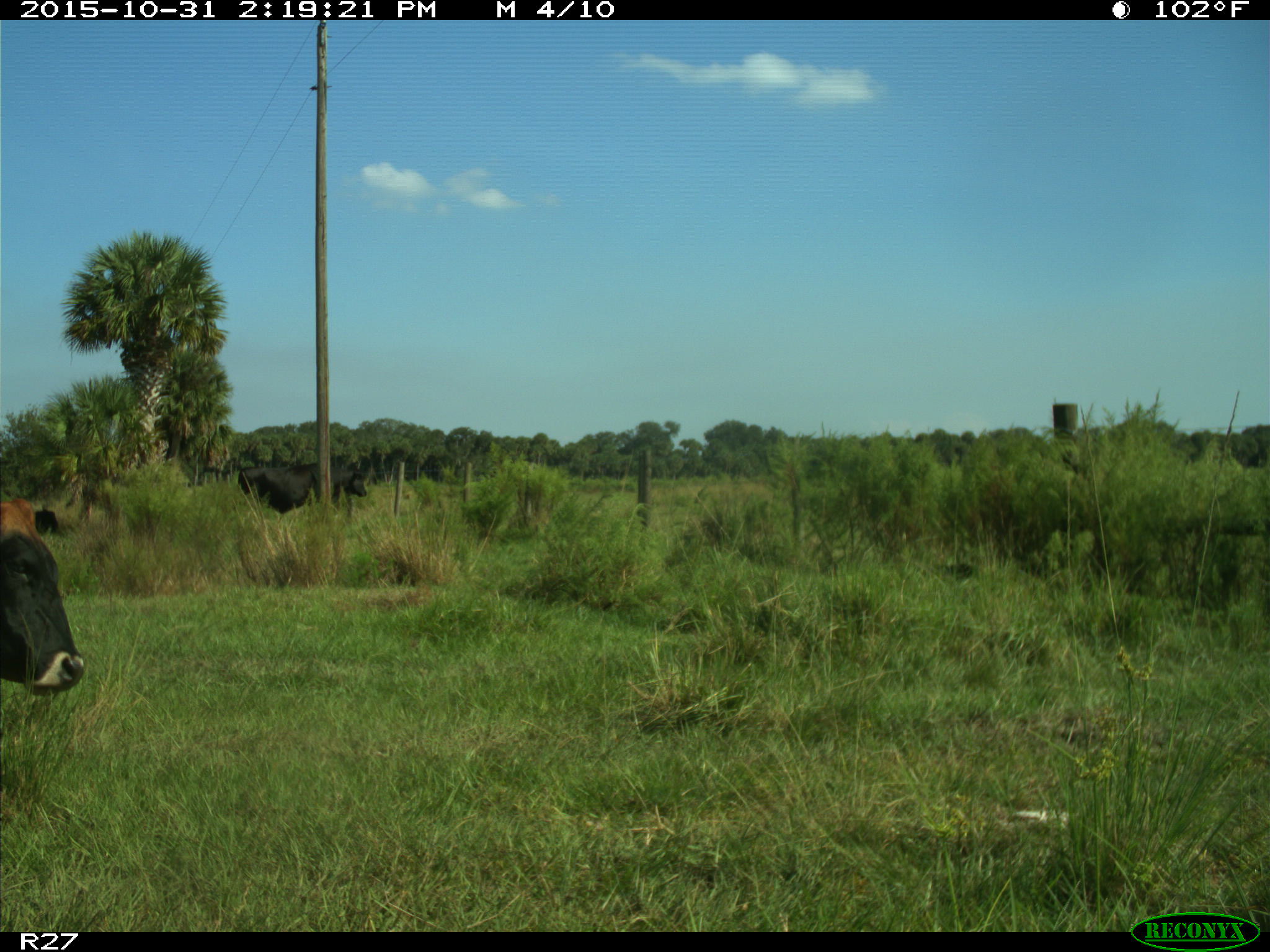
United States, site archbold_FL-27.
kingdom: Animalia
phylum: Chordata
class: Mammalia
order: Artiodactyla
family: Bovidae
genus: Bos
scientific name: Bos taurus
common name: domestic cow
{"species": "Bos taurus (domestic cow)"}